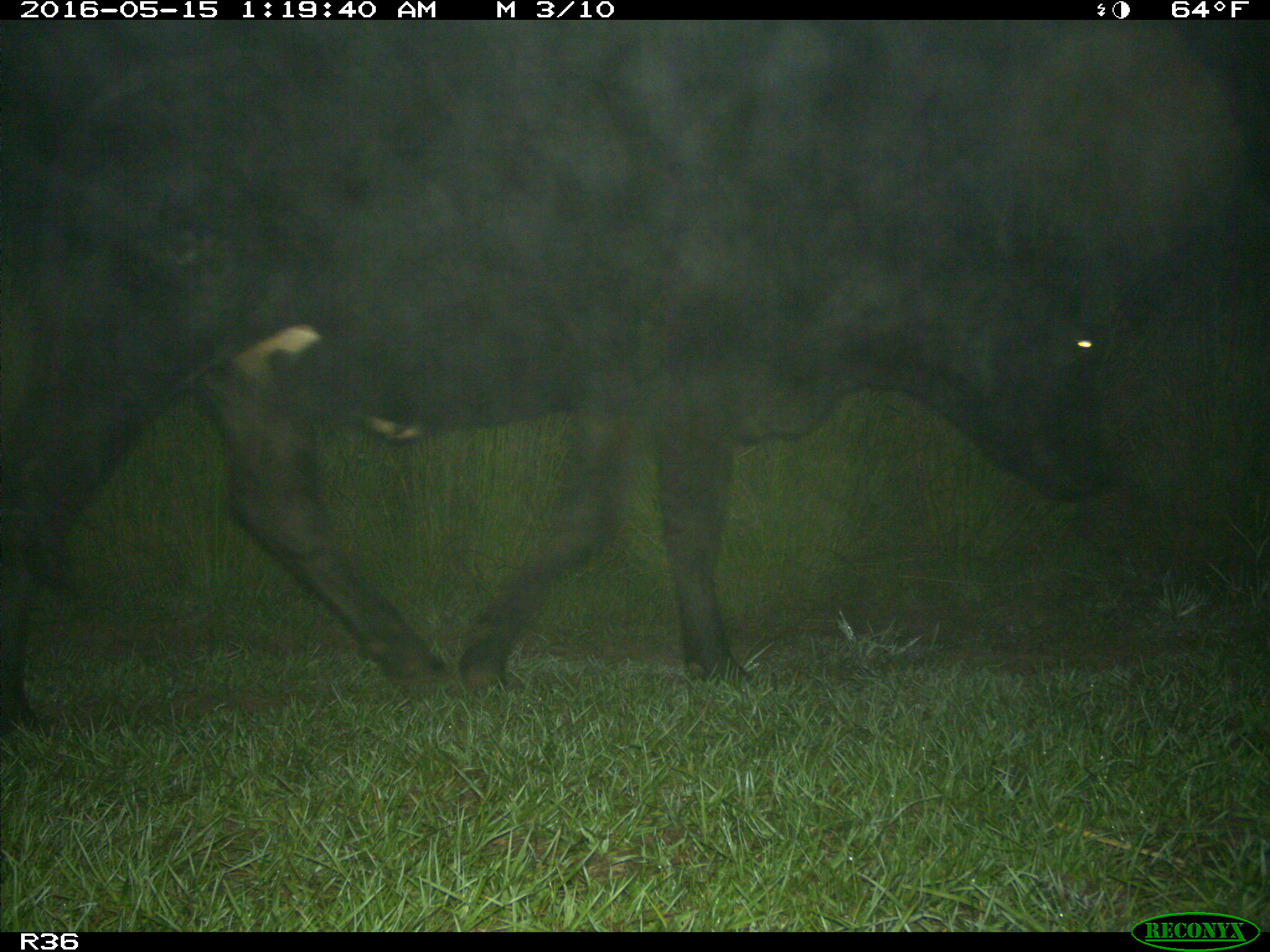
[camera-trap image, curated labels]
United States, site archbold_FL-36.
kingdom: Animalia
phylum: Chordata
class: Mammalia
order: Artiodactyla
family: Bovidae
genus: Bos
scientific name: Bos taurus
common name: domestic cow